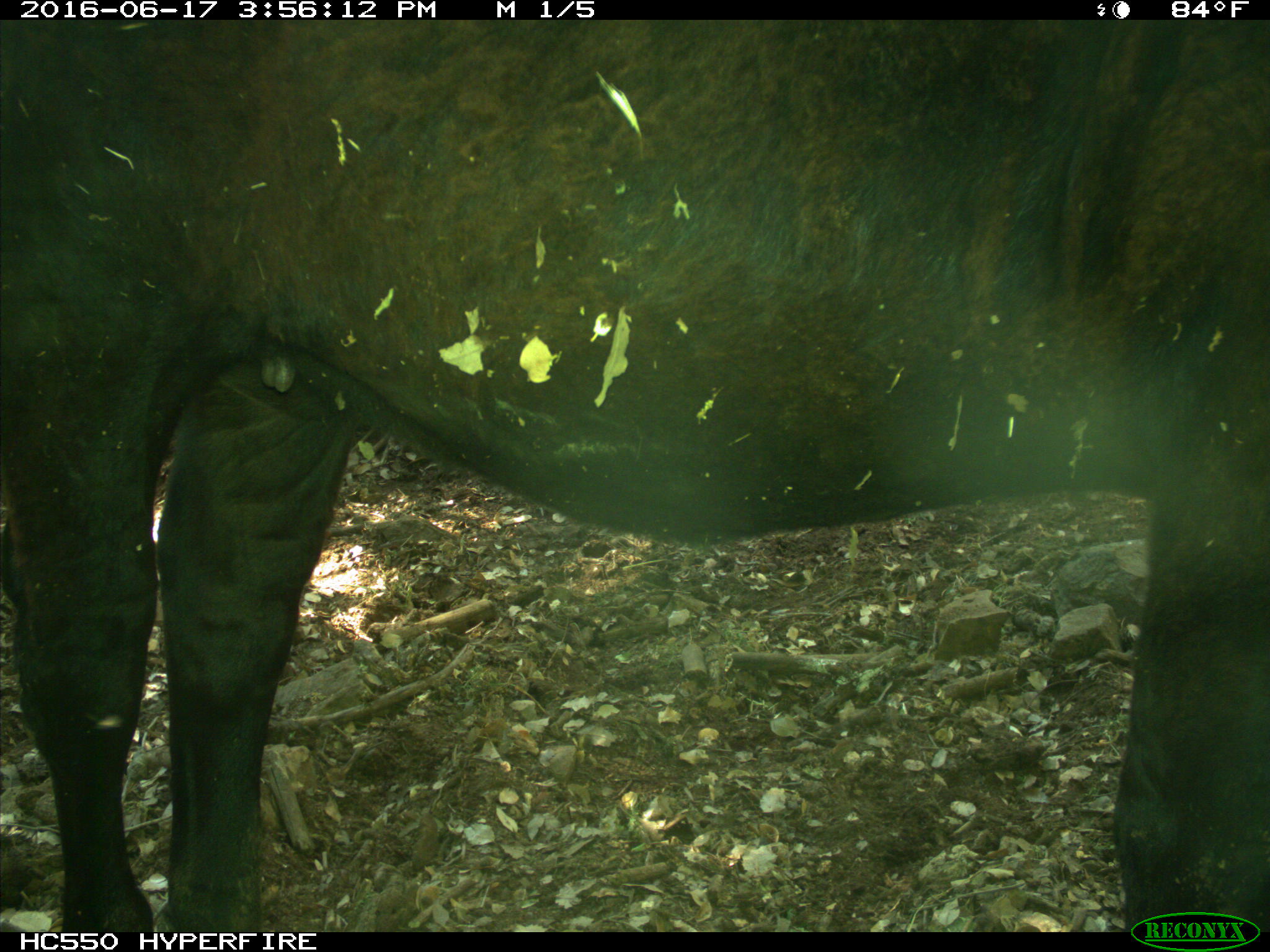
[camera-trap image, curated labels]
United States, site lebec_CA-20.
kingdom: Animalia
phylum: Chordata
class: Mammalia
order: Artiodactyla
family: Bovidae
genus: Bos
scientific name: Bos taurus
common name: domestic cow